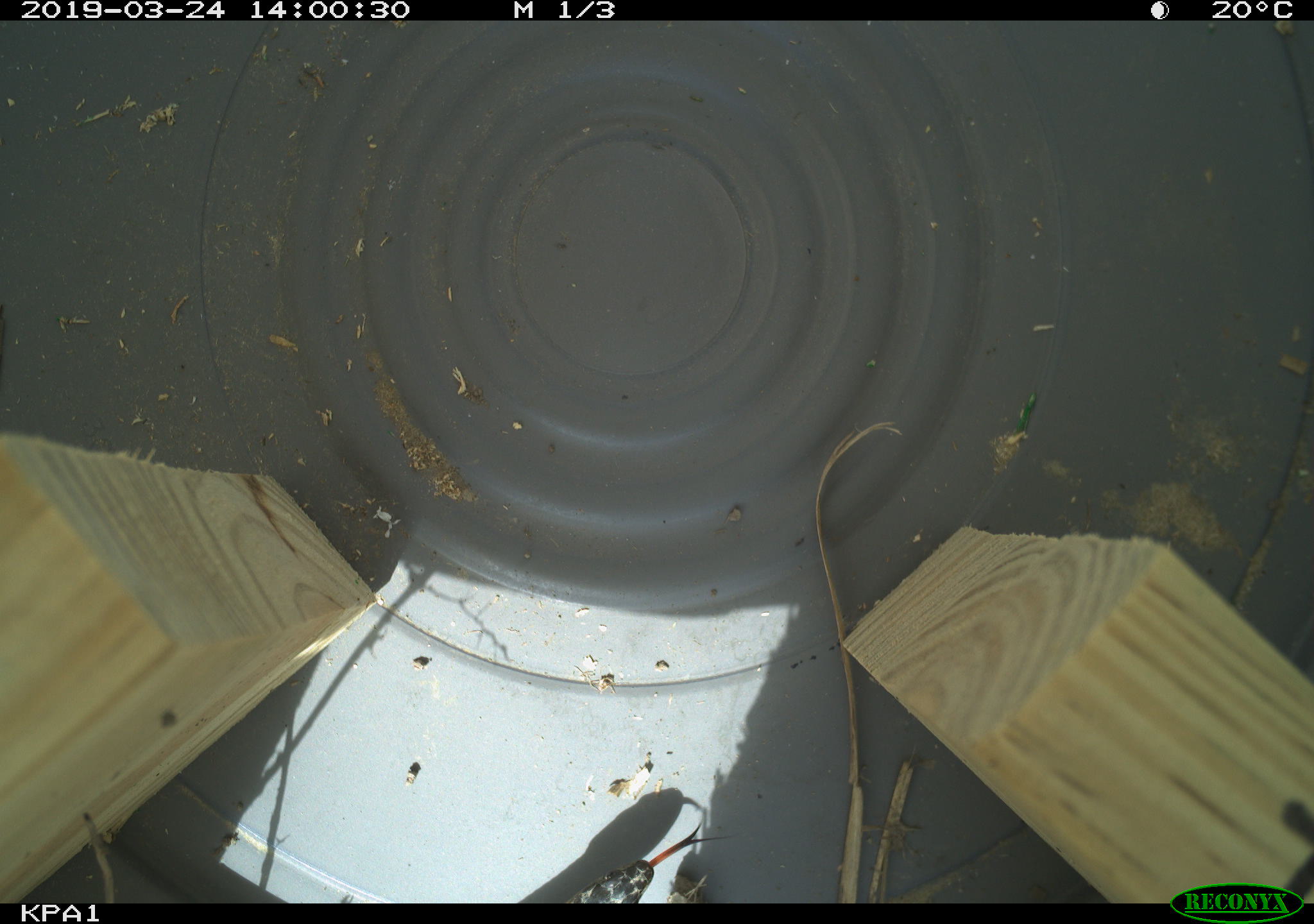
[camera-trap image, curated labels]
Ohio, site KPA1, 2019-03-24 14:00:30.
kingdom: Animalia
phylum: Chordata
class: Reptilia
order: Squamata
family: Colubridae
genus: Thamnophis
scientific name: Thamnophis sirtalis sirtalis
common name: eastern gartersnake